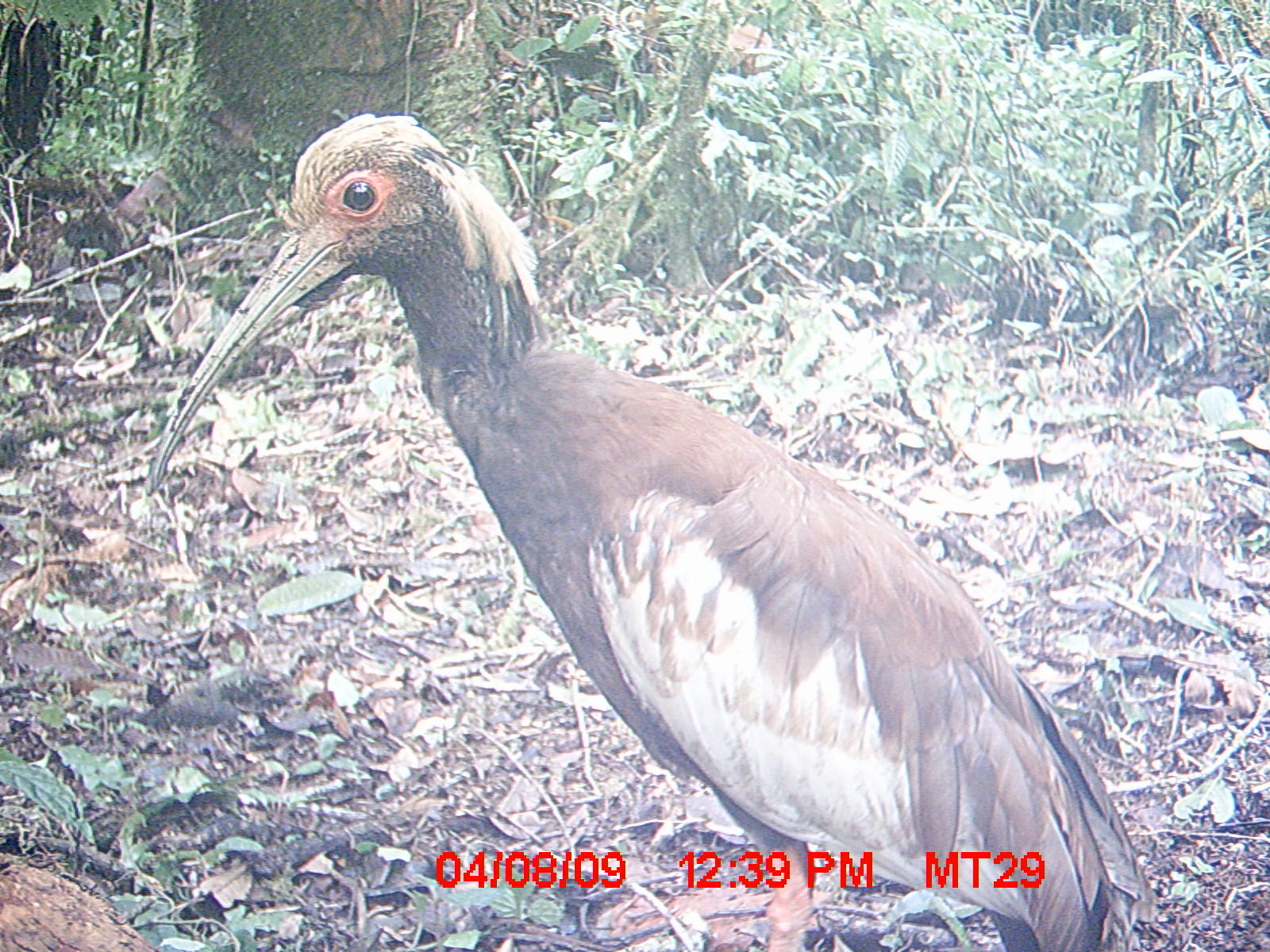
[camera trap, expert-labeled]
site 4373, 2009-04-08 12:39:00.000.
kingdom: Animalia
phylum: Chordata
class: Aves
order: Pelecaniformes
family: Threskiornithidae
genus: Lophotibis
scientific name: Lophotibis cristata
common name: madagascar ibis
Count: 1.